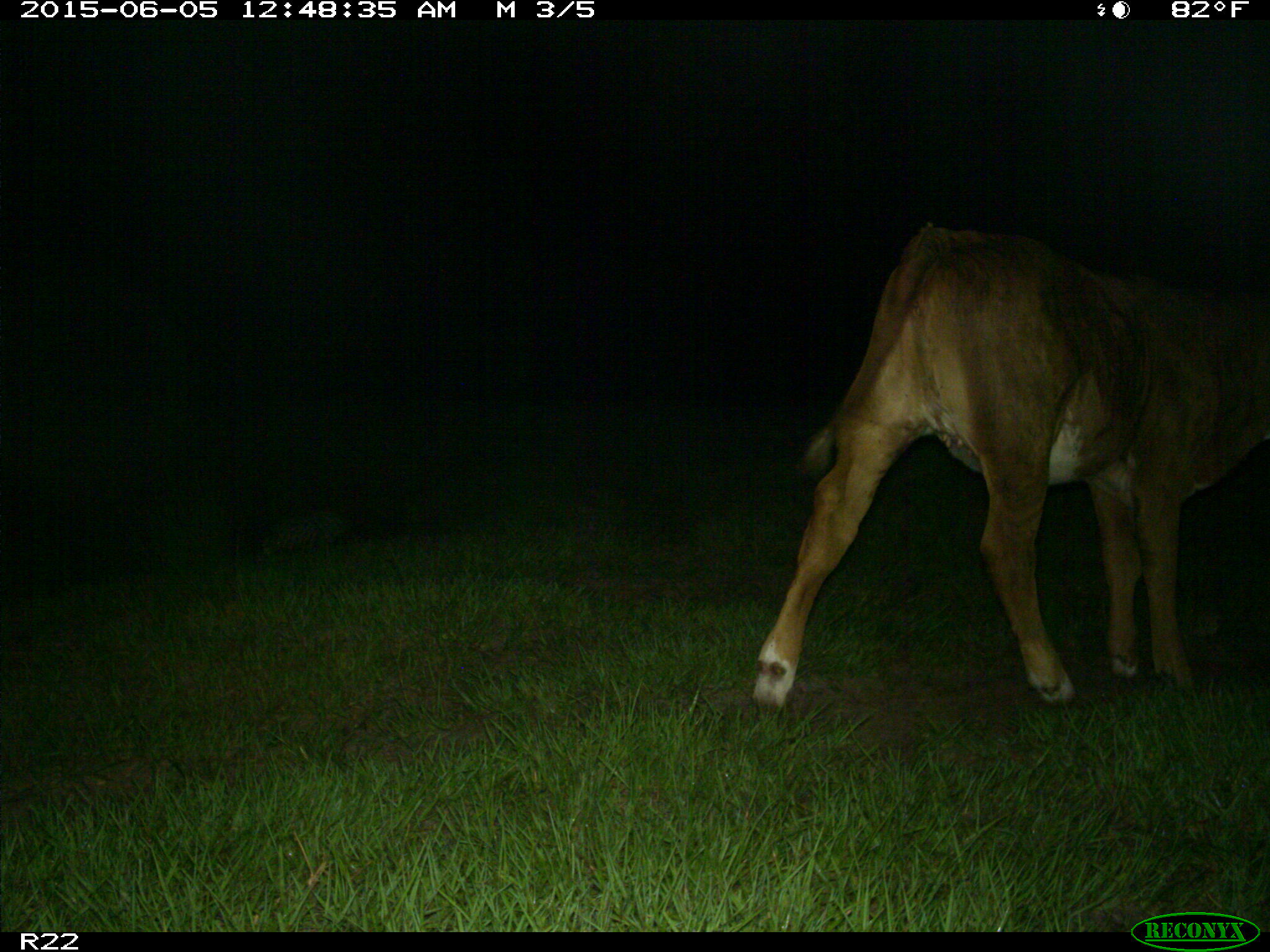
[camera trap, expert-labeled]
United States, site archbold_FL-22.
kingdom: Animalia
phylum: Chordata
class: Mammalia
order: Artiodactyla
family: Bovidae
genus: Bos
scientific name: Bos taurus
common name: domestic cow